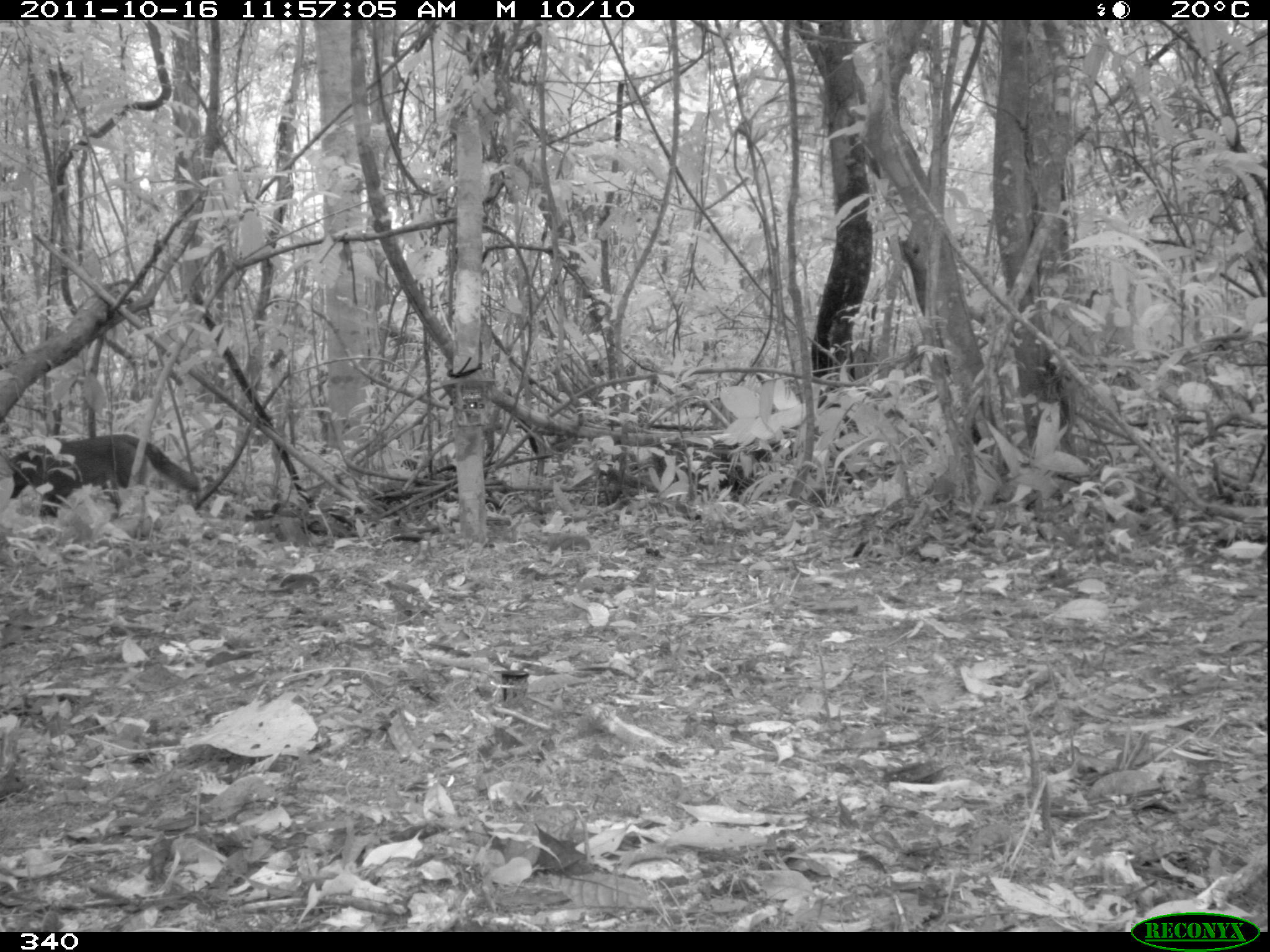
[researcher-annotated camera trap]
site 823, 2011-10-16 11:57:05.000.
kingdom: Animalia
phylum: Chordata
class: Mammalia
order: Carnivora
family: Canidae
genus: Atelocynus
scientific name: Atelocynus microtis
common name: short-eared dog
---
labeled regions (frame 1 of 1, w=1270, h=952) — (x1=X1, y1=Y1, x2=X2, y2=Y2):
atelocynus microtis: (x1=7, y1=433, x2=199, y2=520)